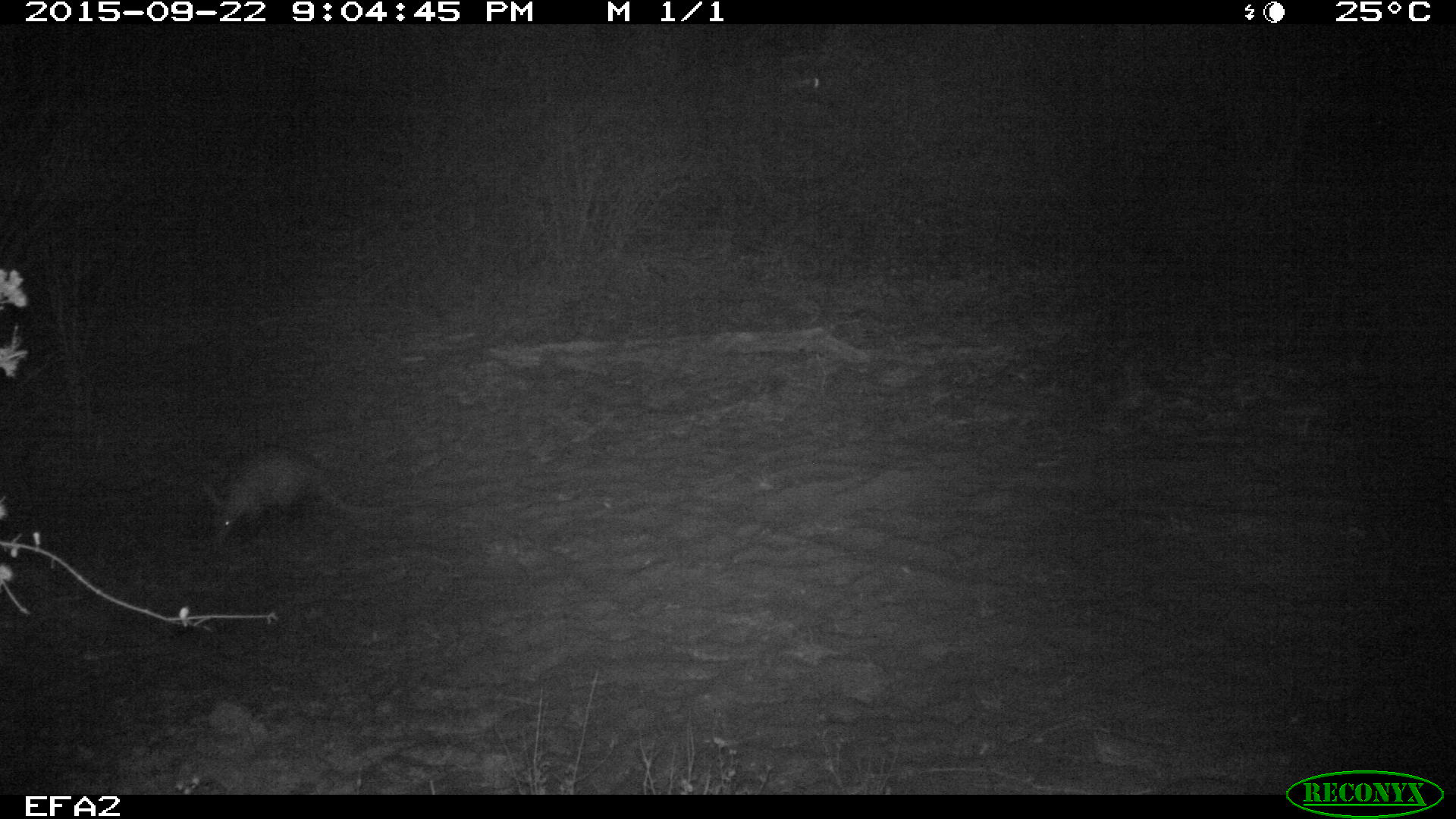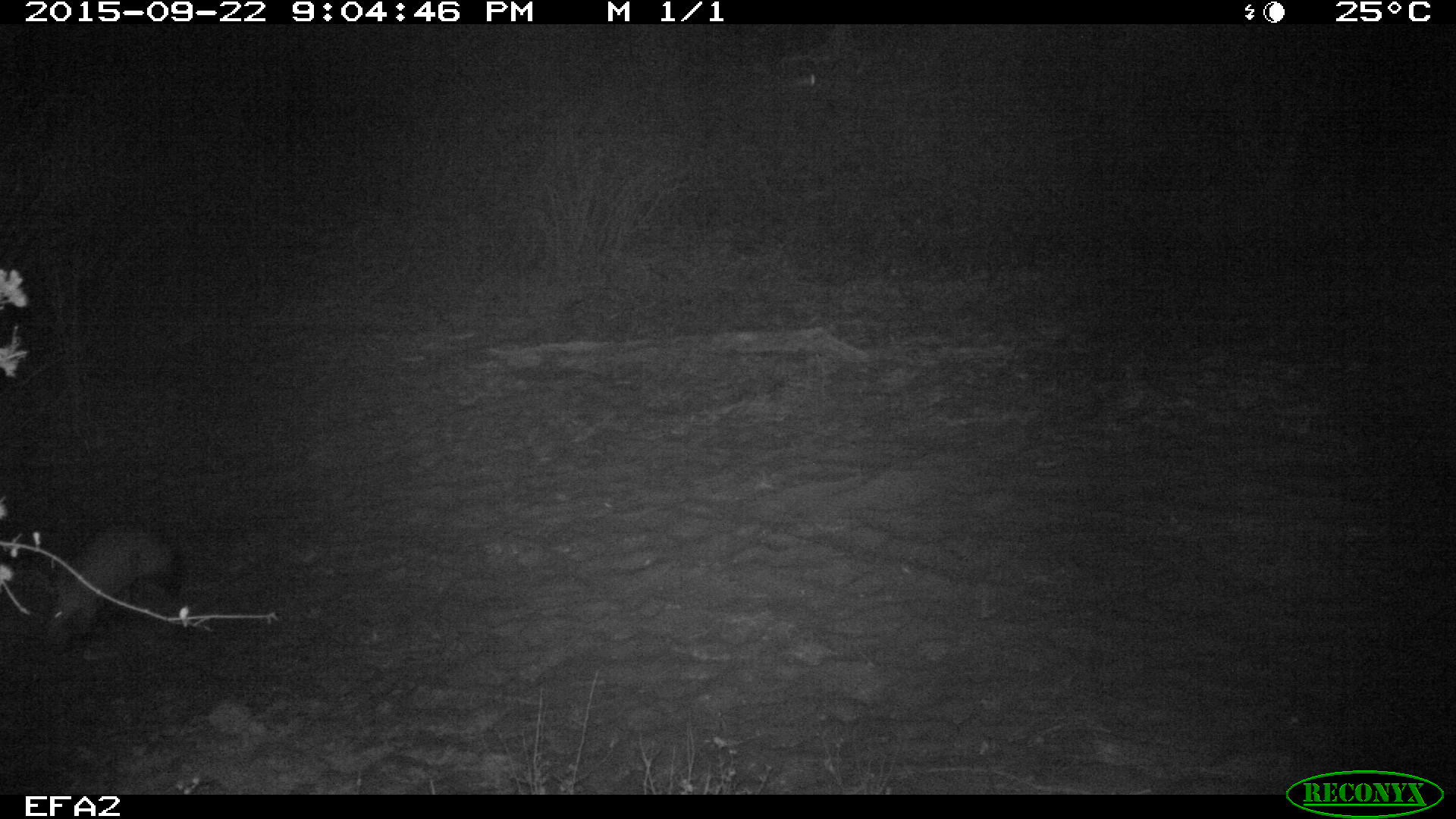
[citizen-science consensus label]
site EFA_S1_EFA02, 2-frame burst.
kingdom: Animalia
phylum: Chordata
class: Mammalia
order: Tubulidentata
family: Orycteropodidae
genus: Orycteropus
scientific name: Orycteropus afer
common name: aardvark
Aardvark (Orycteropus afer), count 1. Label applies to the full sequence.